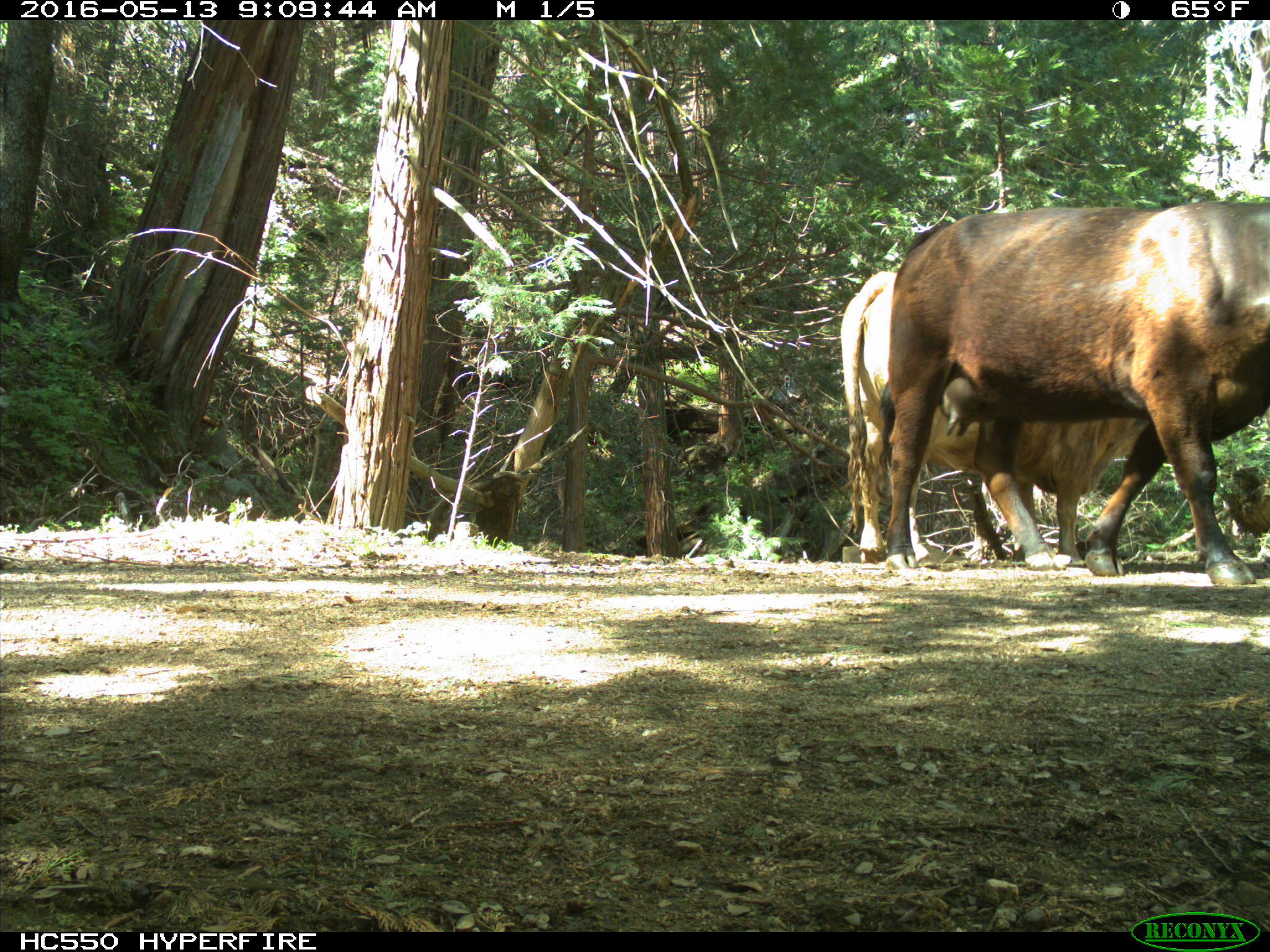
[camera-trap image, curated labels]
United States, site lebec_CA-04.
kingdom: Animalia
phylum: Chordata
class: Mammalia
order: Artiodactyla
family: Bovidae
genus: Bos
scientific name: Bos taurus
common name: domestic cow